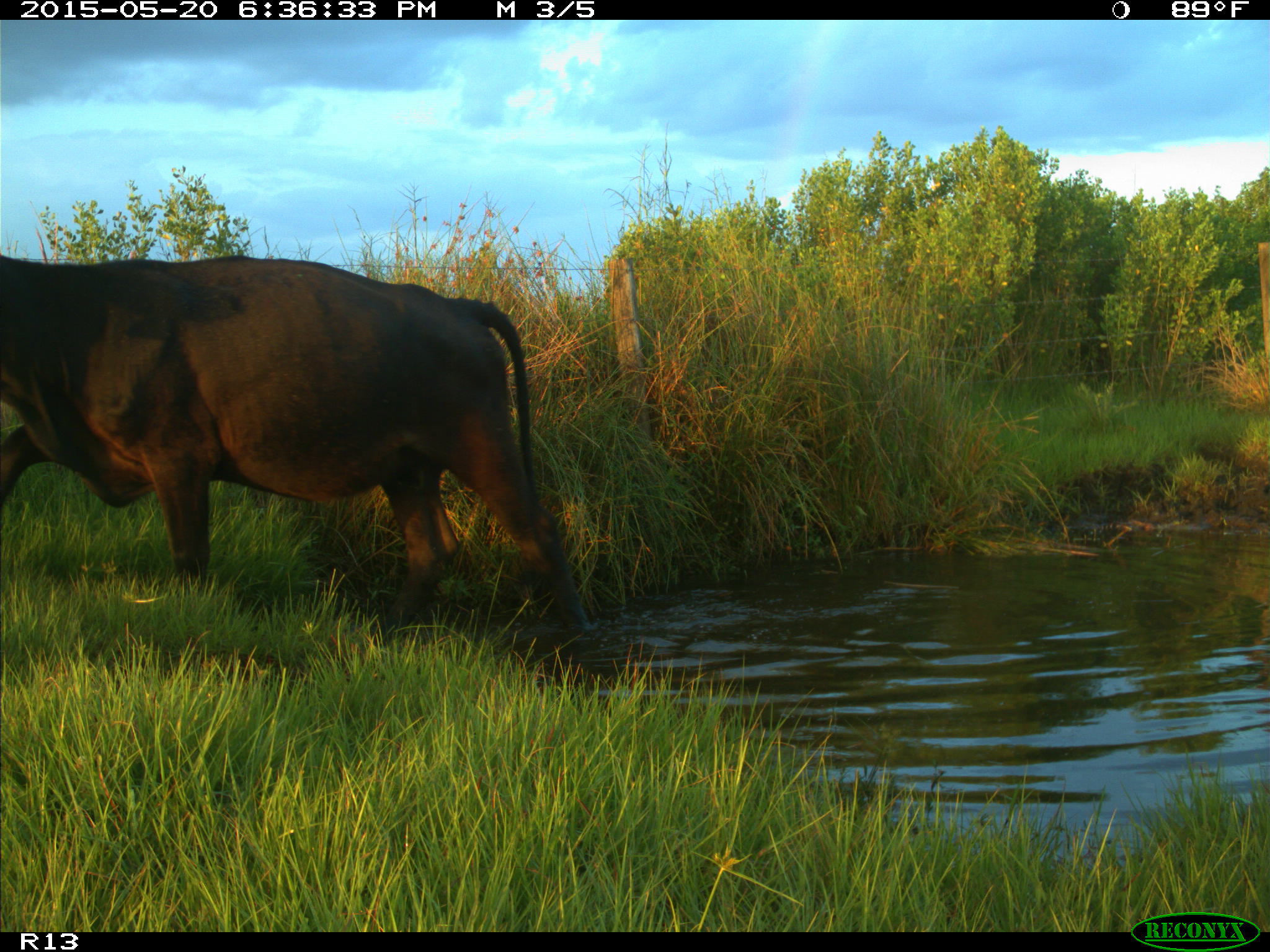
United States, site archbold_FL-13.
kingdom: Animalia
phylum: Chordata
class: Mammalia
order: Artiodactyla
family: Bovidae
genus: Bos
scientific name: Bos taurus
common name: domestic cow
Bos taurus (domestic cow).